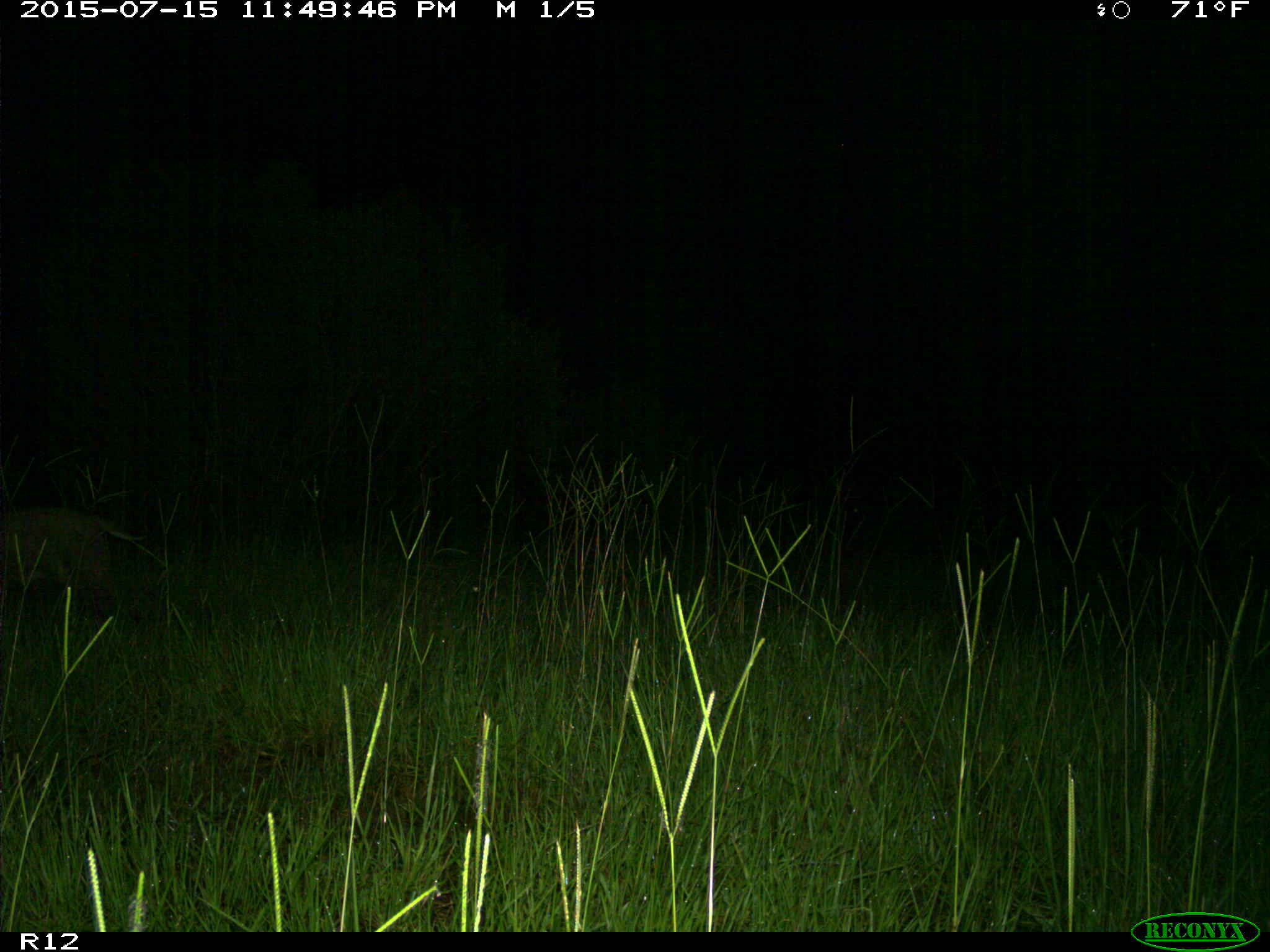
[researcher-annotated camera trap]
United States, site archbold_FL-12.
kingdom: Animalia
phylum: Chordata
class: Mammalia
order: Artiodactyla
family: Cervidae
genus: Odocoileus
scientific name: Odocoileus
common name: deer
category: unidentified deer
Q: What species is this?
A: Unidentified deer (deer) (Odocoileus).